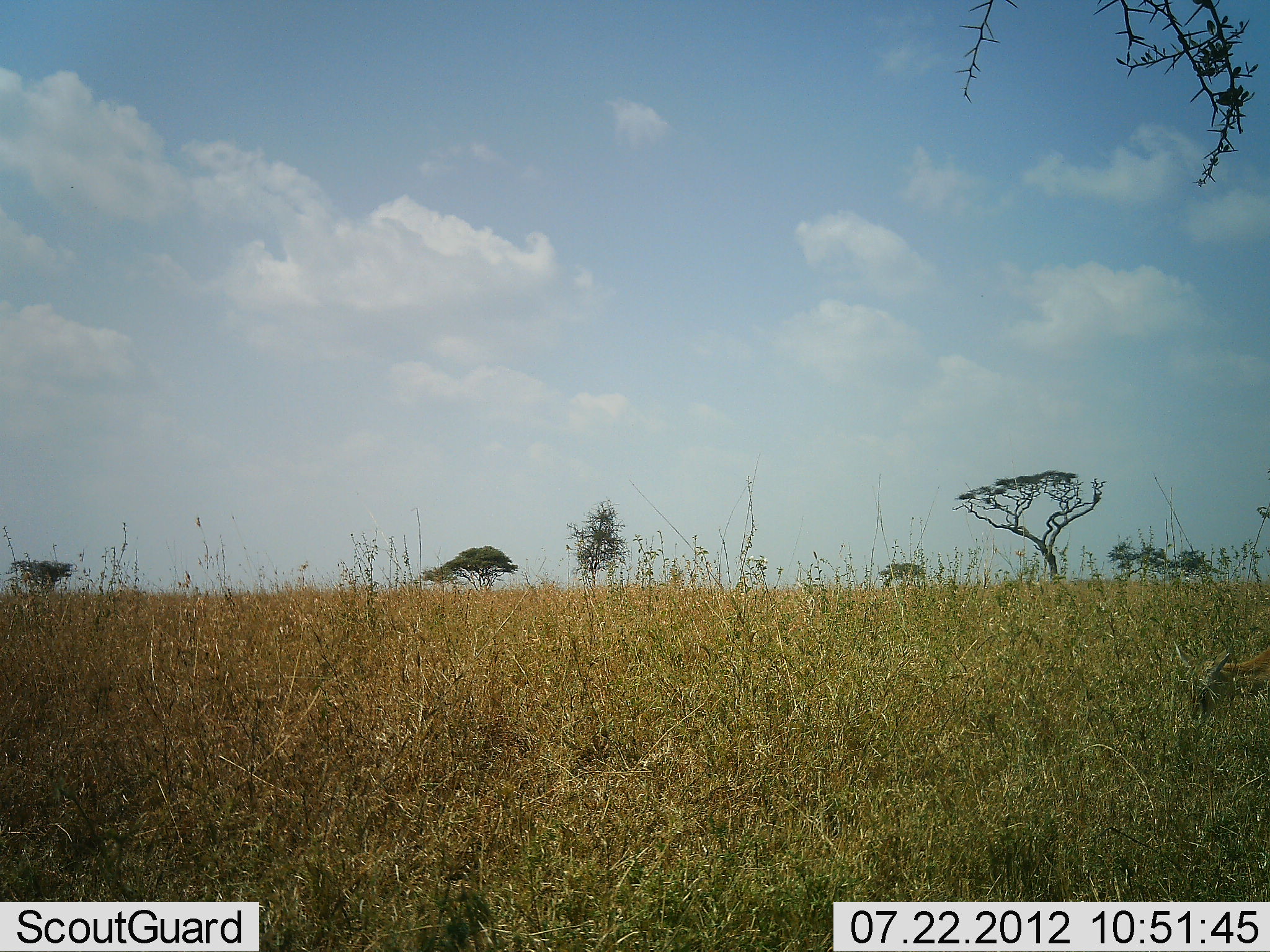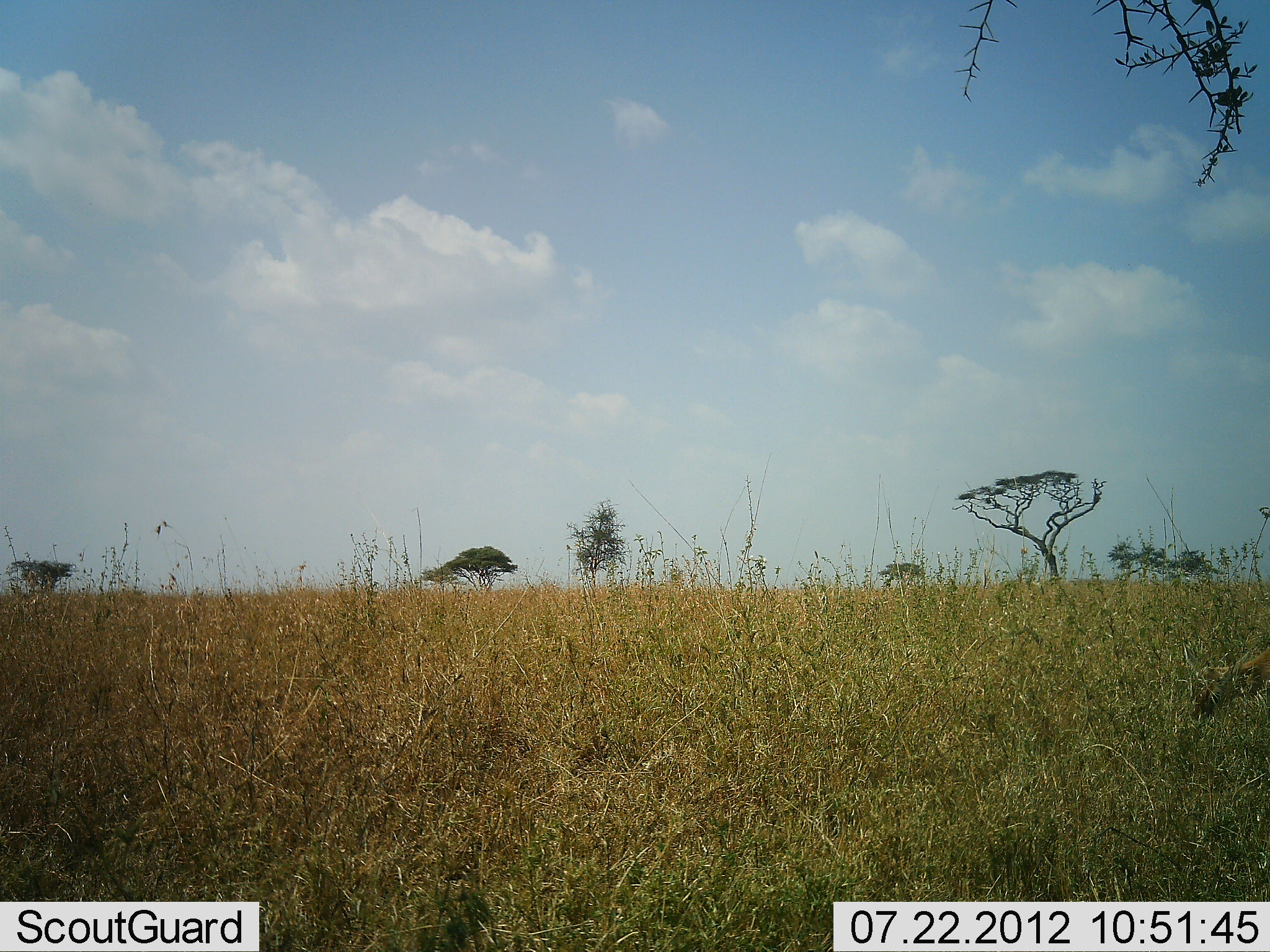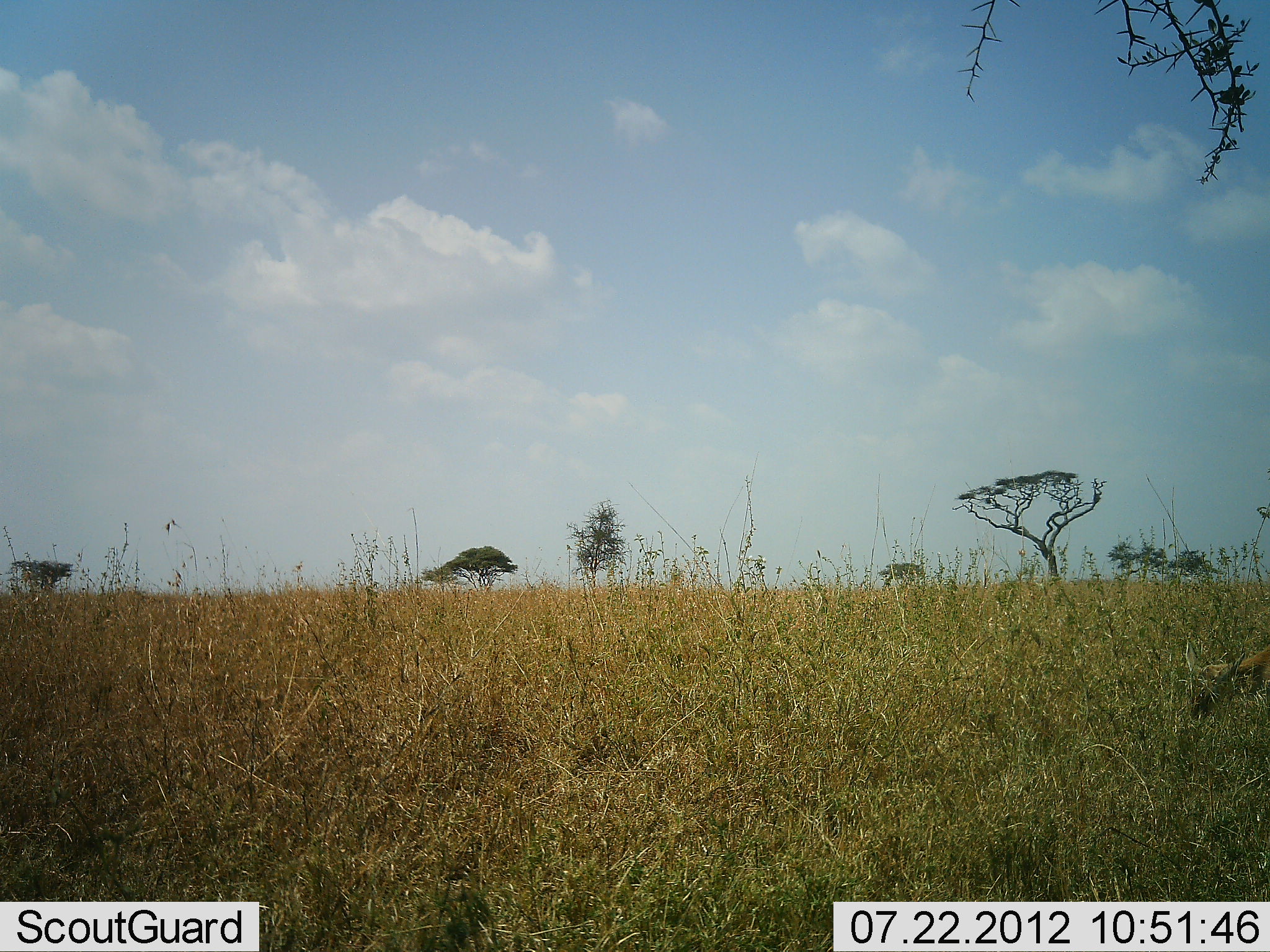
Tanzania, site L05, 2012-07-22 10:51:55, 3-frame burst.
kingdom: Animalia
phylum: Chordata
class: Mammalia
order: Artiodactyla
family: Bovidae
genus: Eudorcas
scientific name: Eudorcas thomsonii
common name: thomson's gazelle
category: gazellethomsons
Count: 1.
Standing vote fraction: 20%.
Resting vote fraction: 0%.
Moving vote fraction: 0%.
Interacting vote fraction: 0%.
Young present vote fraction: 0%.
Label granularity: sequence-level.